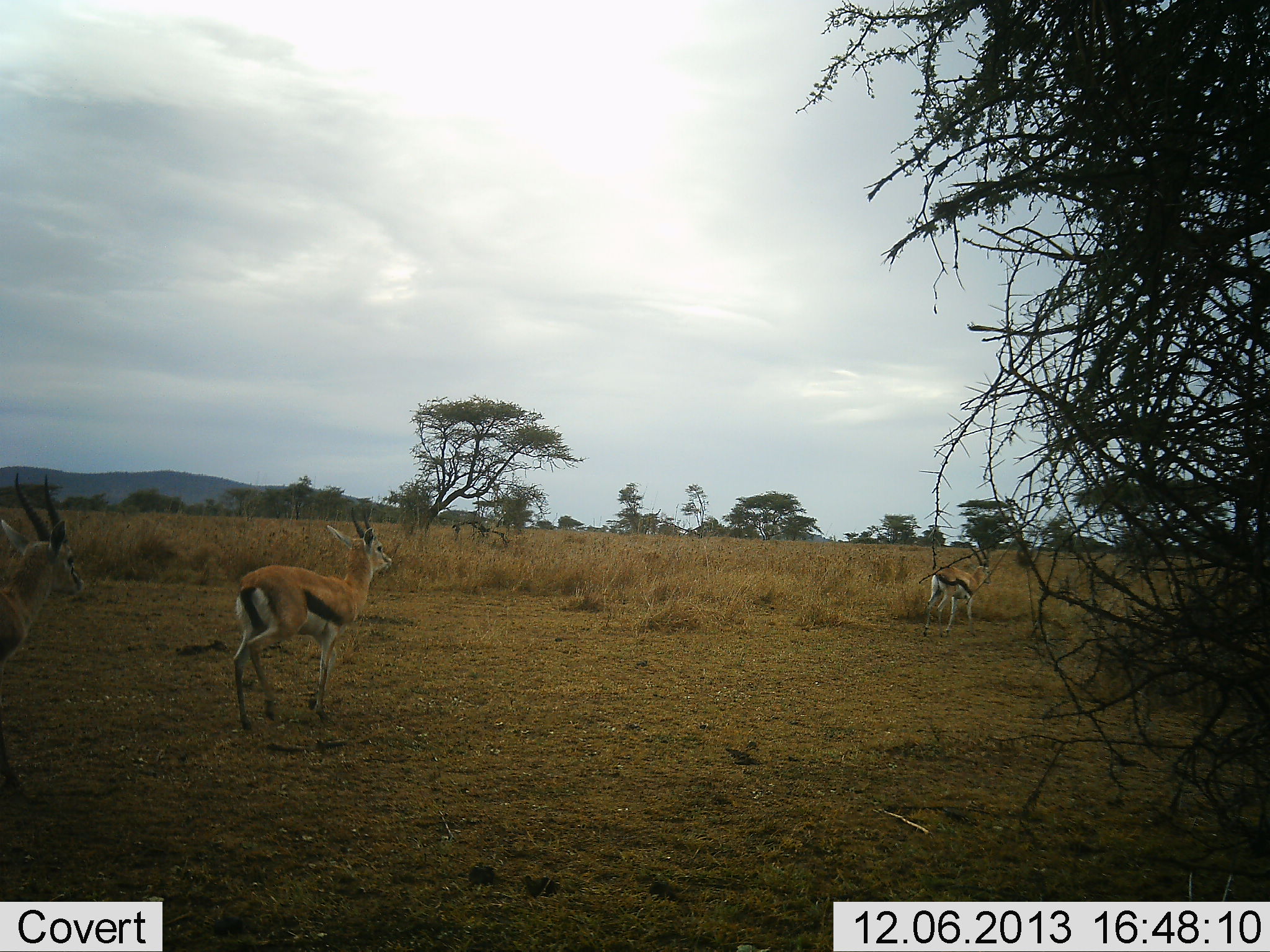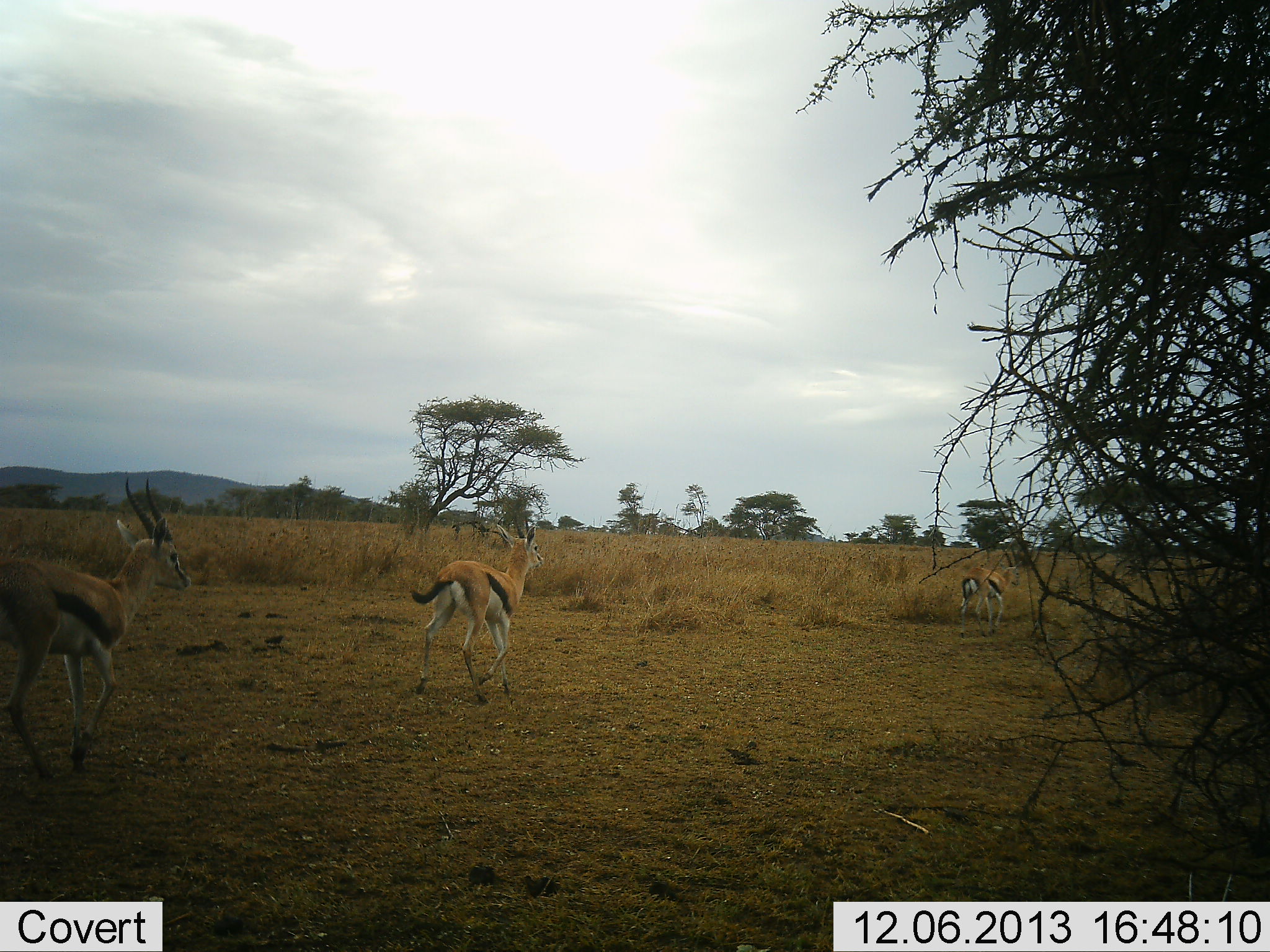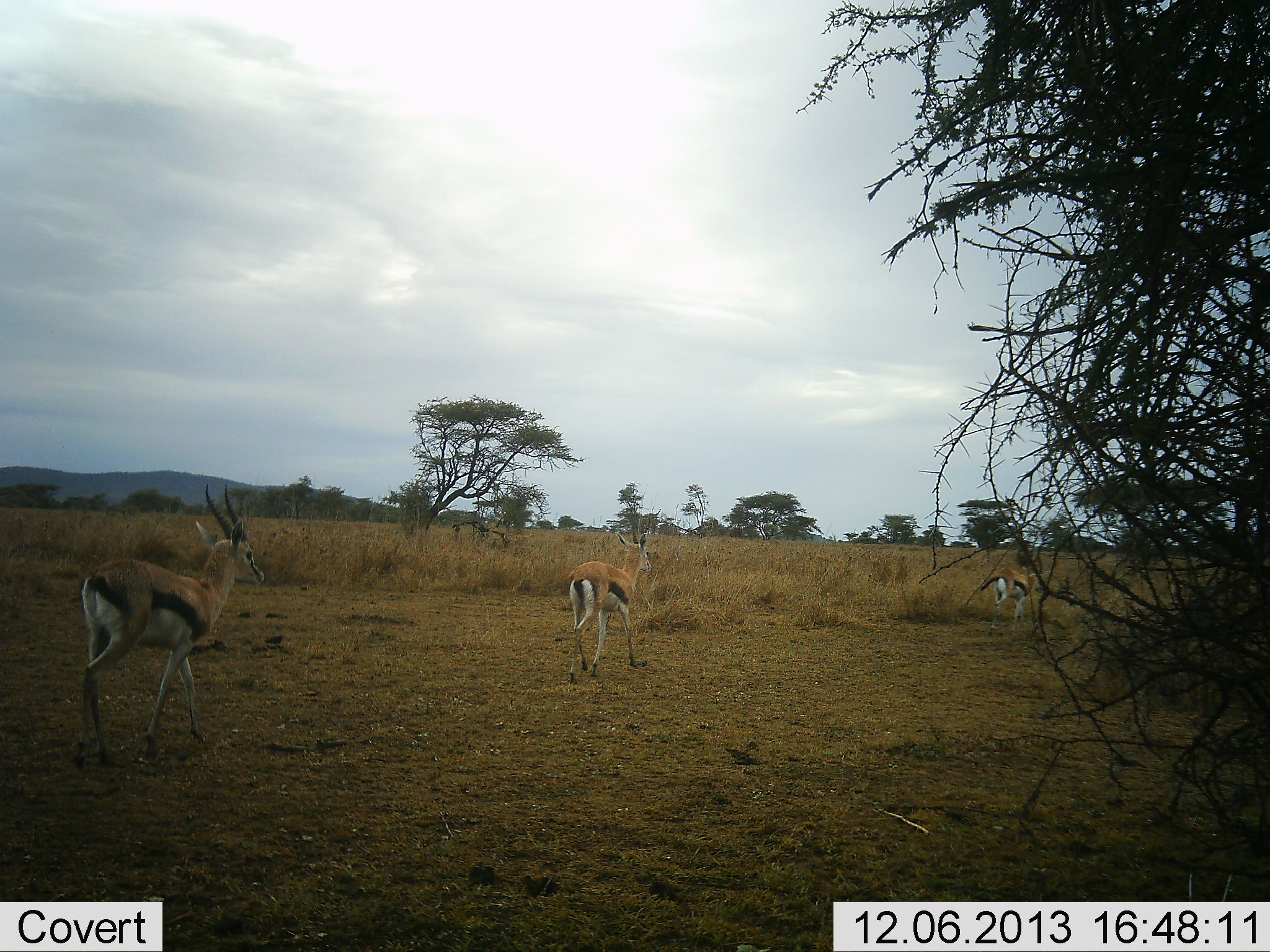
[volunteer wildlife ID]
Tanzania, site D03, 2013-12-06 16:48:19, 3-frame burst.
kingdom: Animalia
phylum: Chordata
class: Mammalia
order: Artiodactyla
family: Bovidae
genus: Eudorcas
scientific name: Eudorcas thomsonii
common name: thomson's gazelle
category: gazellethomsons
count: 3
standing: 0%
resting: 0%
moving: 100%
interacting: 0%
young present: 0%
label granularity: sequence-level